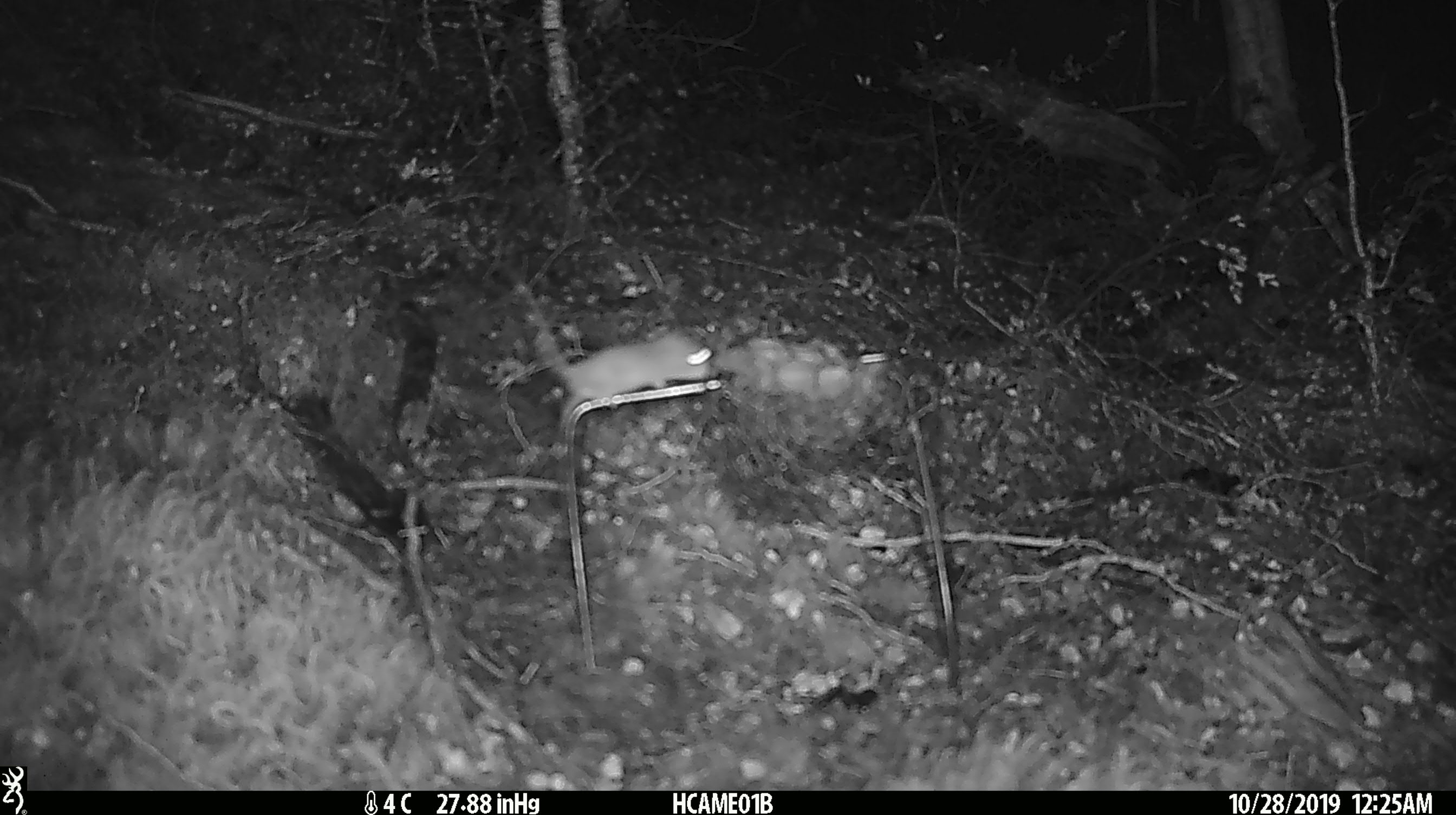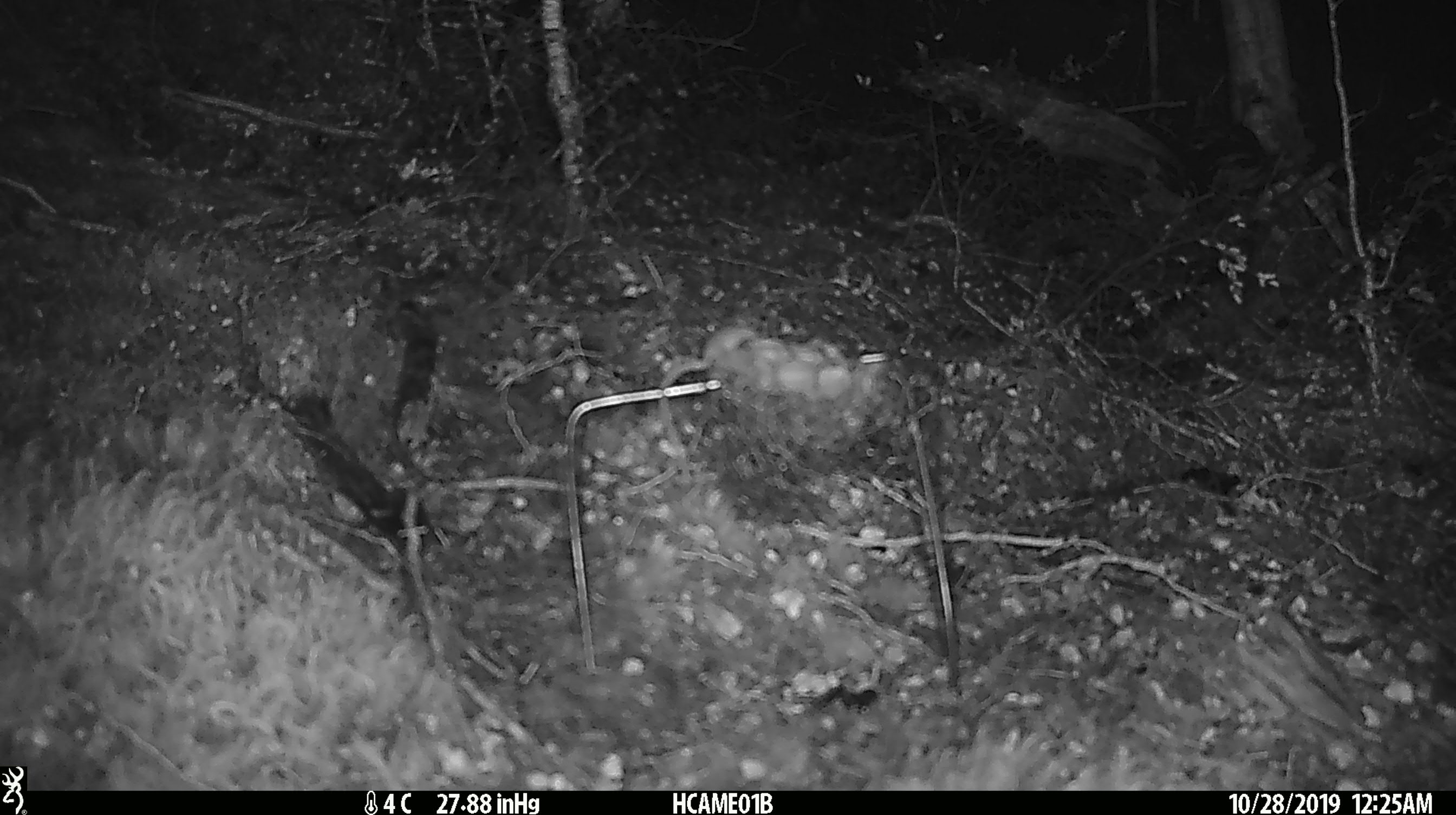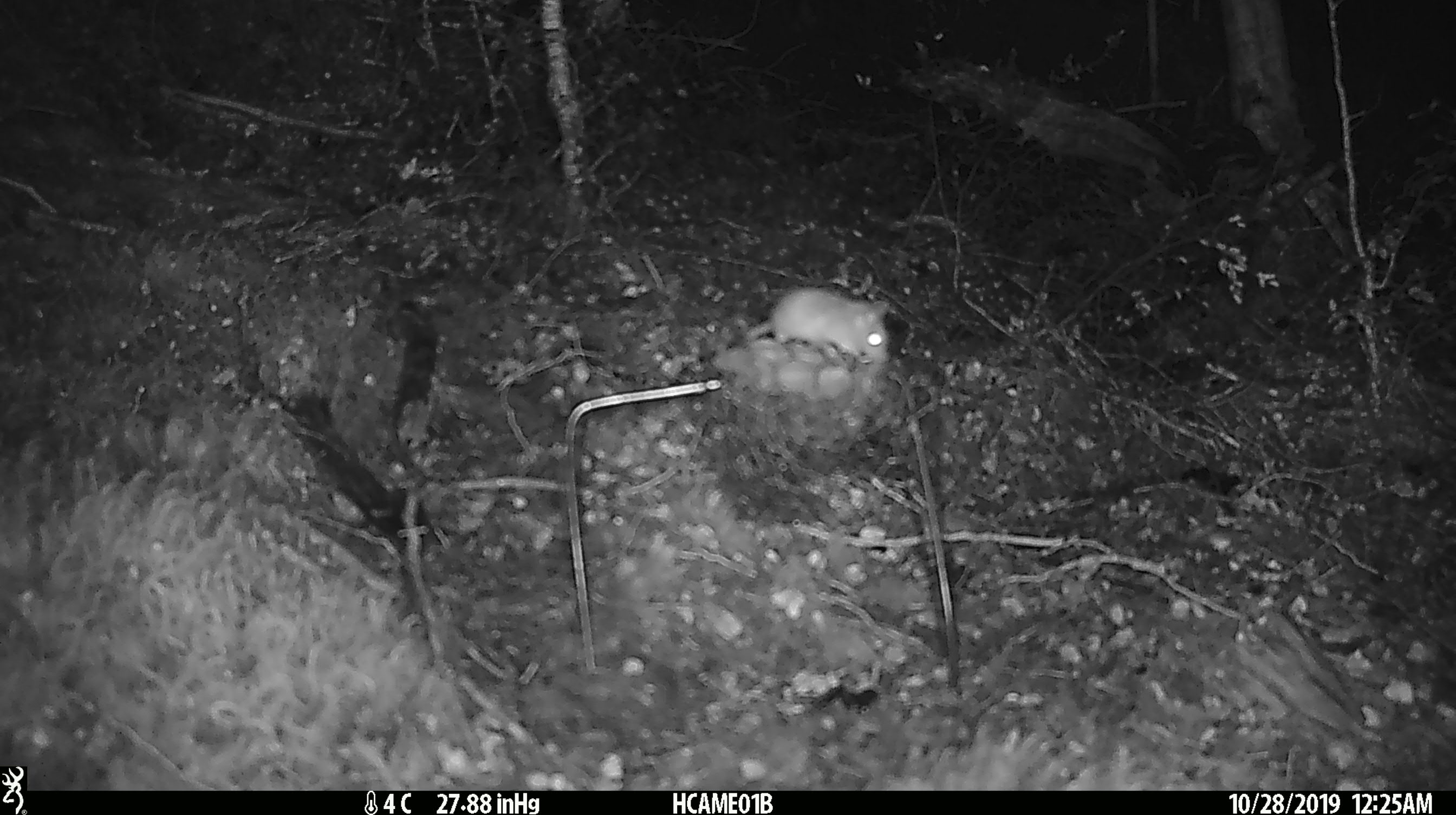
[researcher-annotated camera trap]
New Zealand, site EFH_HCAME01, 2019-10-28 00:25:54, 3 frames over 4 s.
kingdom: Animalia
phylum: Chordata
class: Mammalia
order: Rodentia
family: Muridae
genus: Mus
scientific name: Mus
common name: mouse